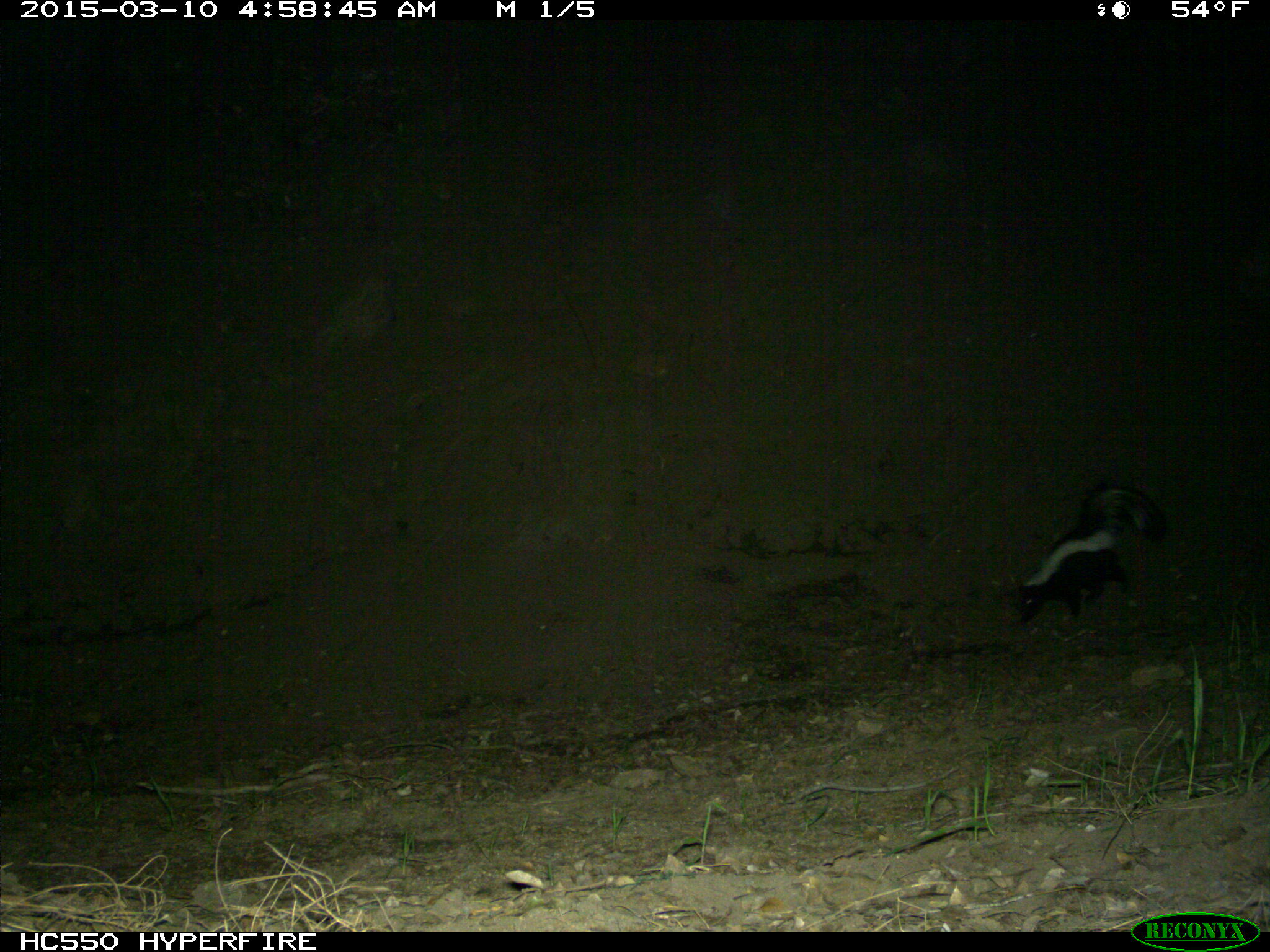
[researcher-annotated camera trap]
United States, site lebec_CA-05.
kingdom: Animalia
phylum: Chordata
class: Mammalia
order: Carnivora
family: Mephitidae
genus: Mephitis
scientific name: Mephitis mephitis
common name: striped skunk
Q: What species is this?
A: Mephitis mephitis (striped skunk).